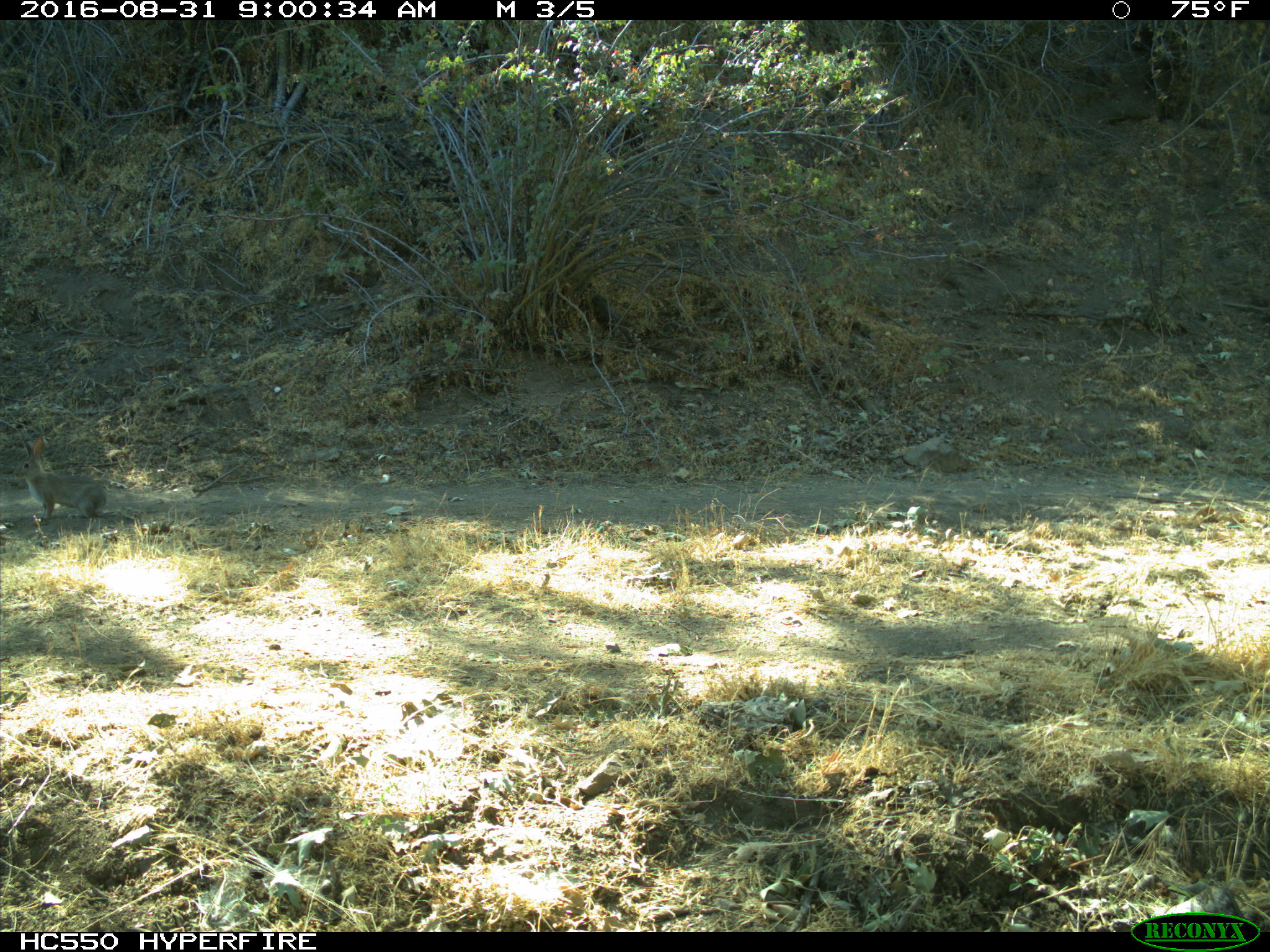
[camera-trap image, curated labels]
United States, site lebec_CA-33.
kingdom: Animalia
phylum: Chordata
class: Mammalia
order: Lagomorpha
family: Leporidae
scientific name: Leporidae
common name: rabbits and hares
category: unidentified rabbit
Unidentified rabbit (rabbits and hares) (Leporidae).